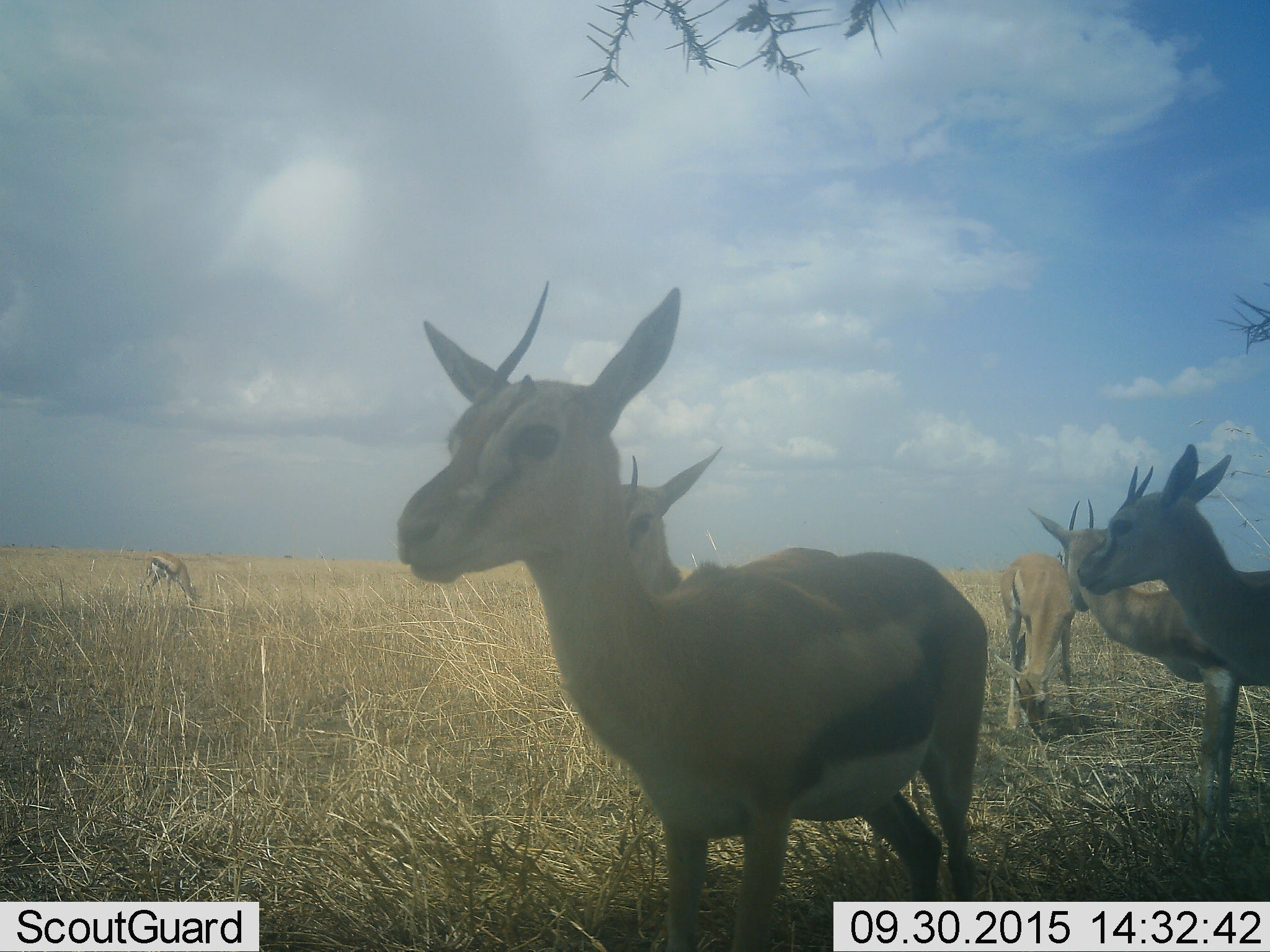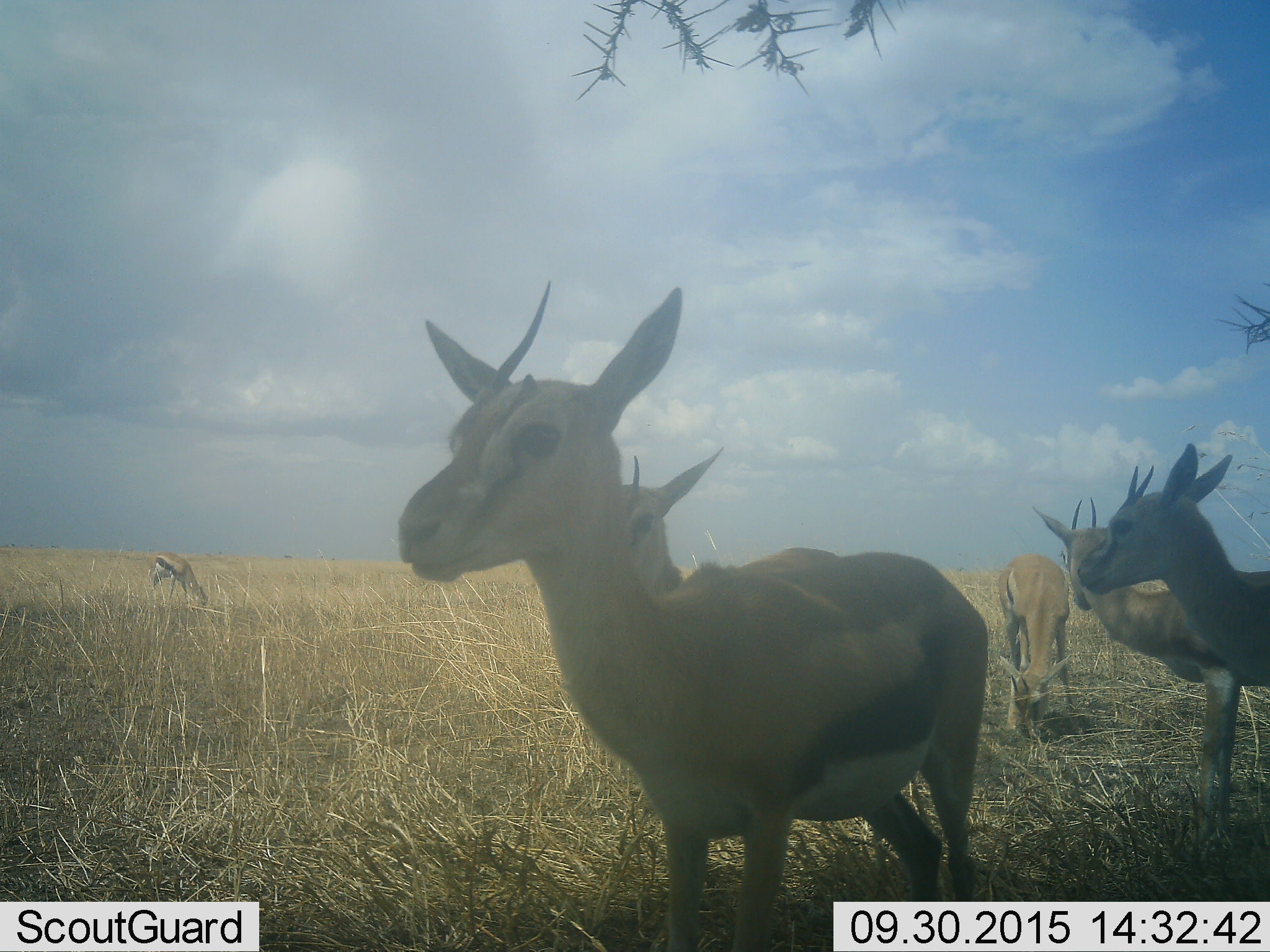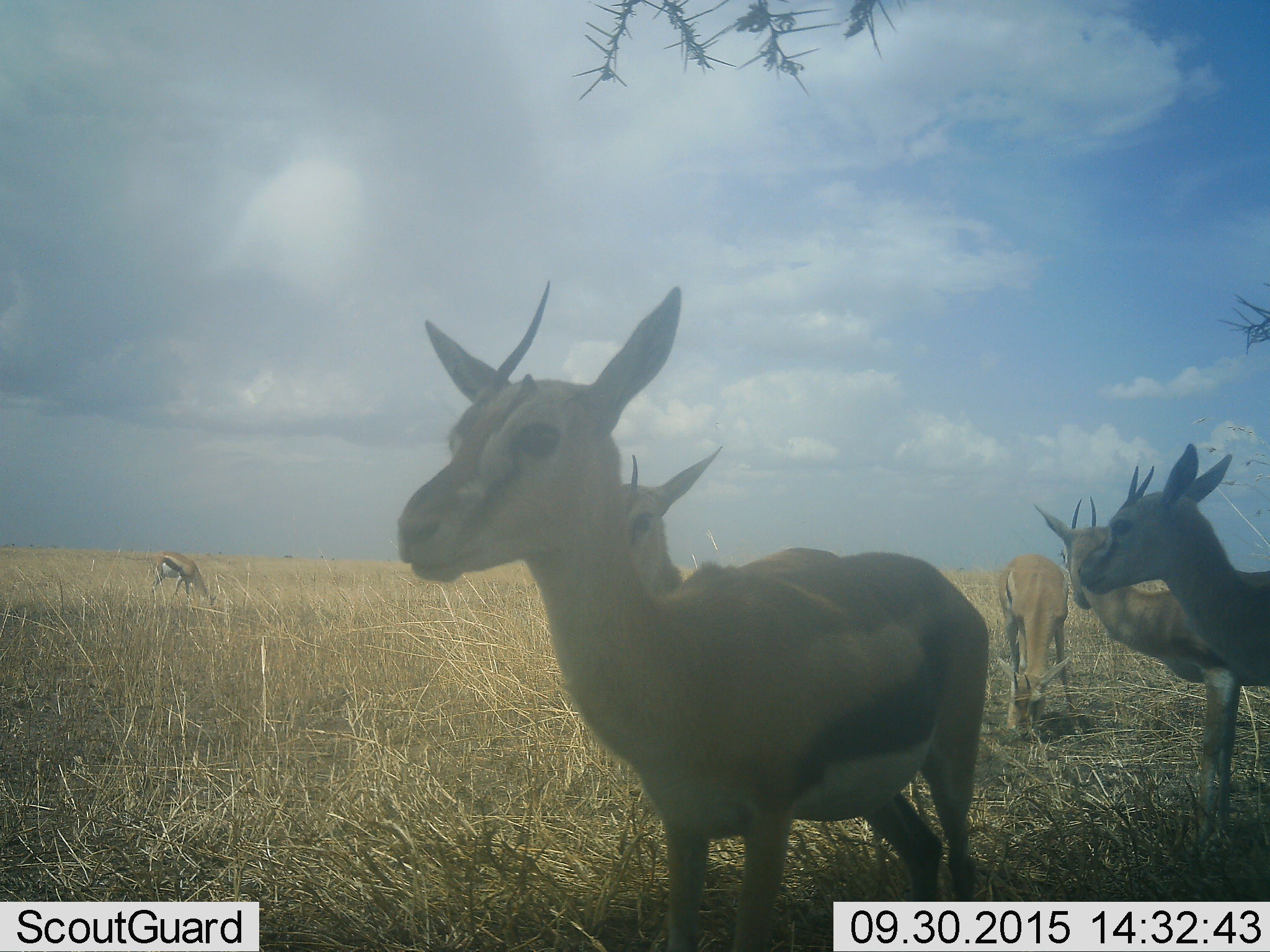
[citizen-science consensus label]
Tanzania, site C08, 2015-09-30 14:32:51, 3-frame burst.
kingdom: Animalia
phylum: Chordata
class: Mammalia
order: Artiodactyla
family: Bovidae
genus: Eudorcas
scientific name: Eudorcas thomsonii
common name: thomson's gazelle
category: gazellethomsons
Gazellethomsons (thomson's gazelle) (Eudorcas thomsonii), count 6. Behavior (volunteer vote fractions): standing 80%, resting 13%, moving 13%, interacting 7%. Young present (vote fraction): 27%. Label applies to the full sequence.